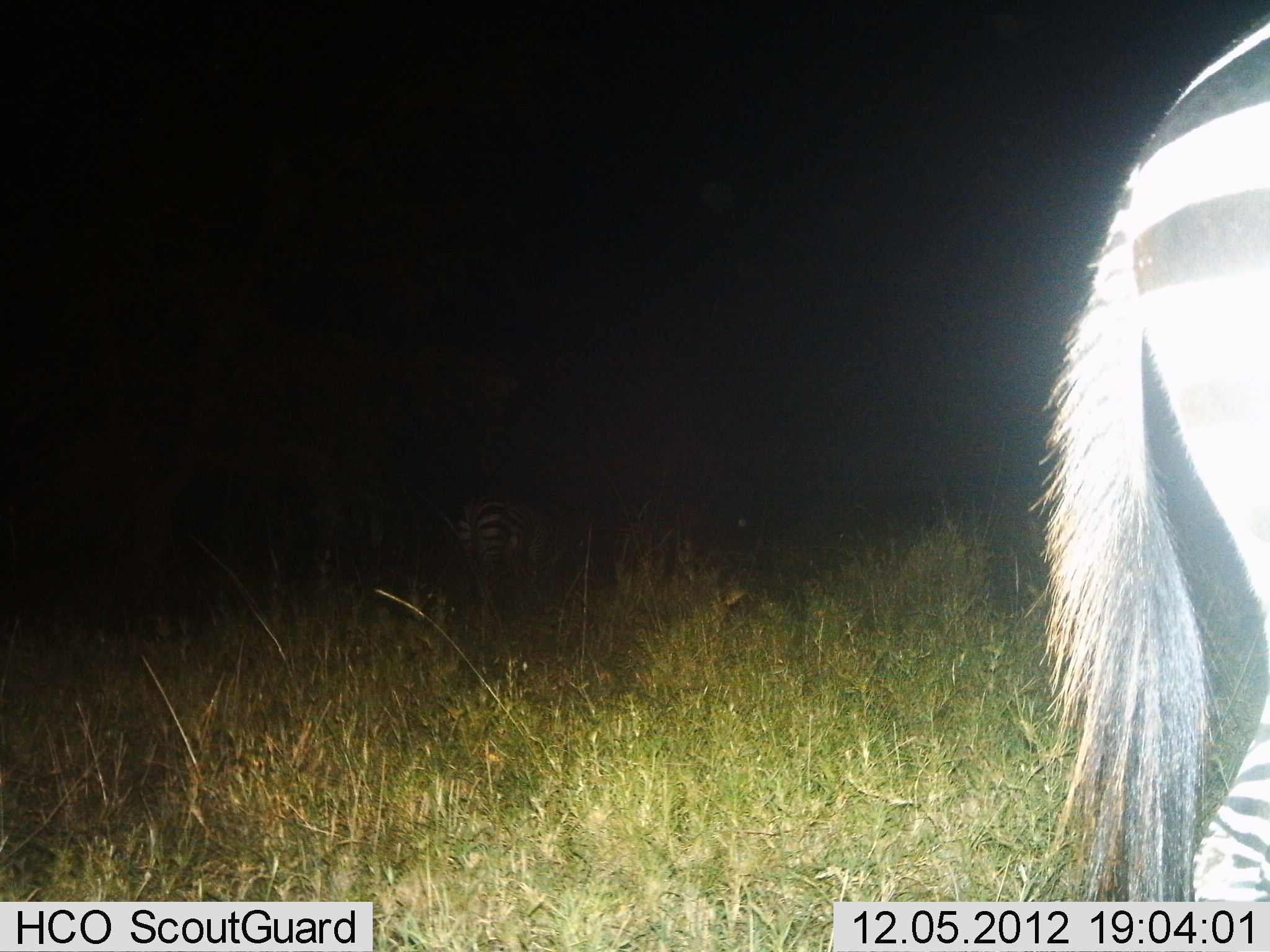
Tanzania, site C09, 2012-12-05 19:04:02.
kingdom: Animalia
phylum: Chordata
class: Mammalia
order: Perissodactyla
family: Equidae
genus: Equus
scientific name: Equus quagga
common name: plains zebra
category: zebra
Zebra (plains zebra) (Equus quagga), count 2. Behavior (volunteer vote fractions): standing 90%, resting 0%, moving 10%, interacting 0%. Young present (vote fraction): 0%. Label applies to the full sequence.